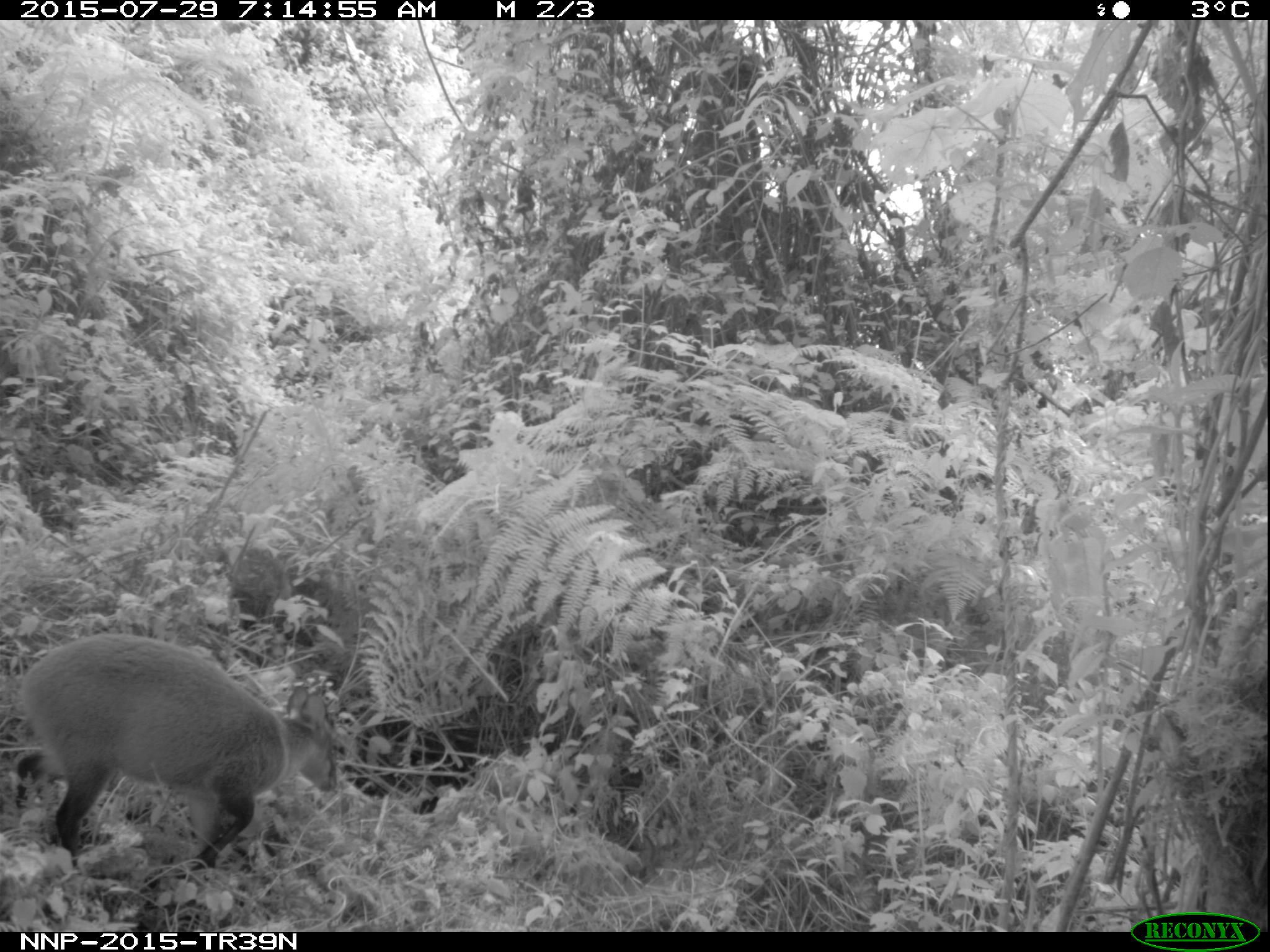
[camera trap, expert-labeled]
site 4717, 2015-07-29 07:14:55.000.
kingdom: Animalia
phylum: Chordata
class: Mammalia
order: Artiodactyla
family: Bovidae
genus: Cephalophus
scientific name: Cephalophus nigrifrons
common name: black-fronted duiker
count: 1